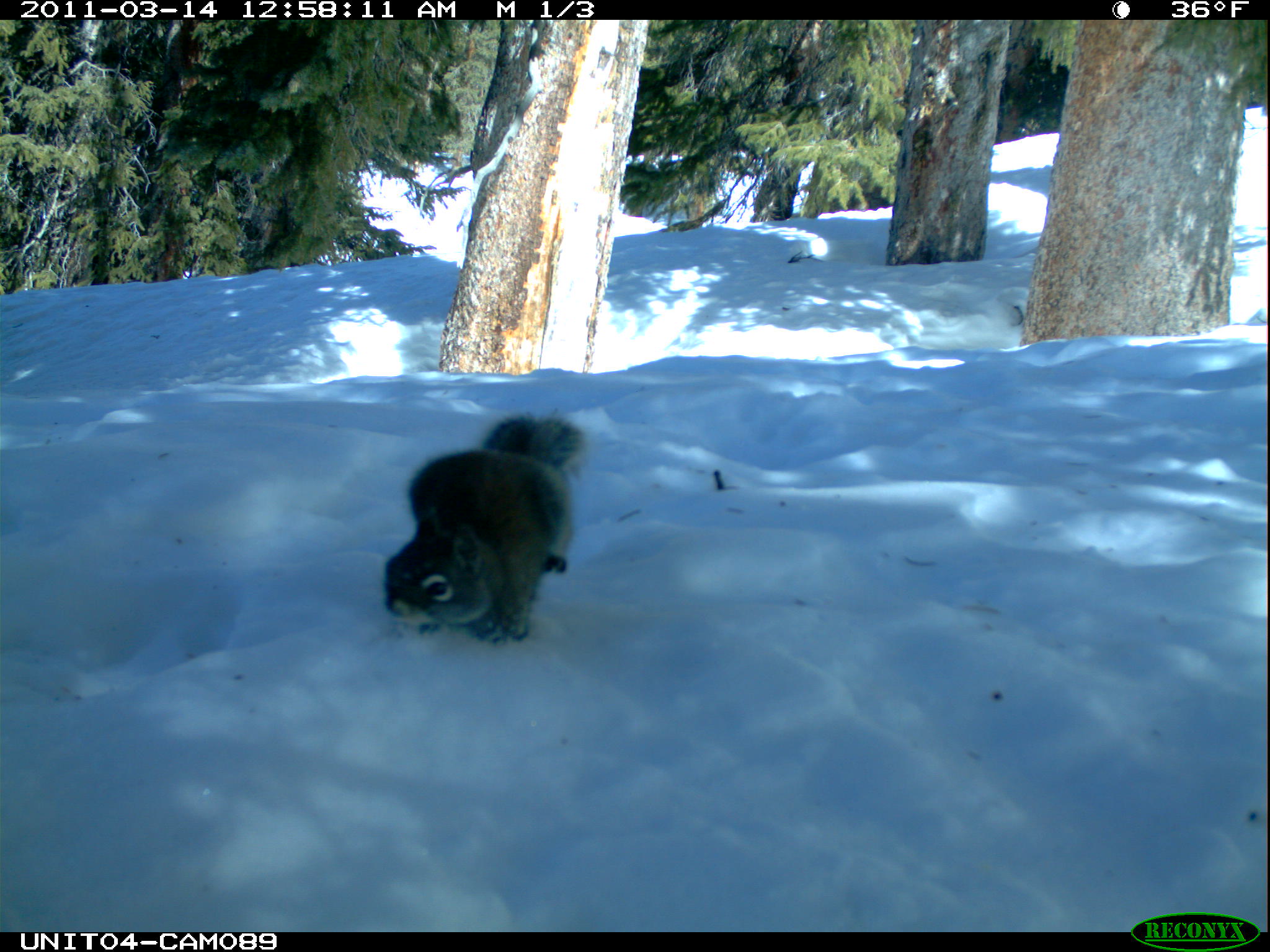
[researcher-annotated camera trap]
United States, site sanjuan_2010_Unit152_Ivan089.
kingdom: Animalia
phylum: Chordata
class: Mammalia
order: Rodentia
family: Sciuridae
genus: Tamiasciurus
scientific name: Tamiasciurus hudsonicus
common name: american red squirrel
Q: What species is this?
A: Tamiasciurus hudsonicus (american red squirrel).